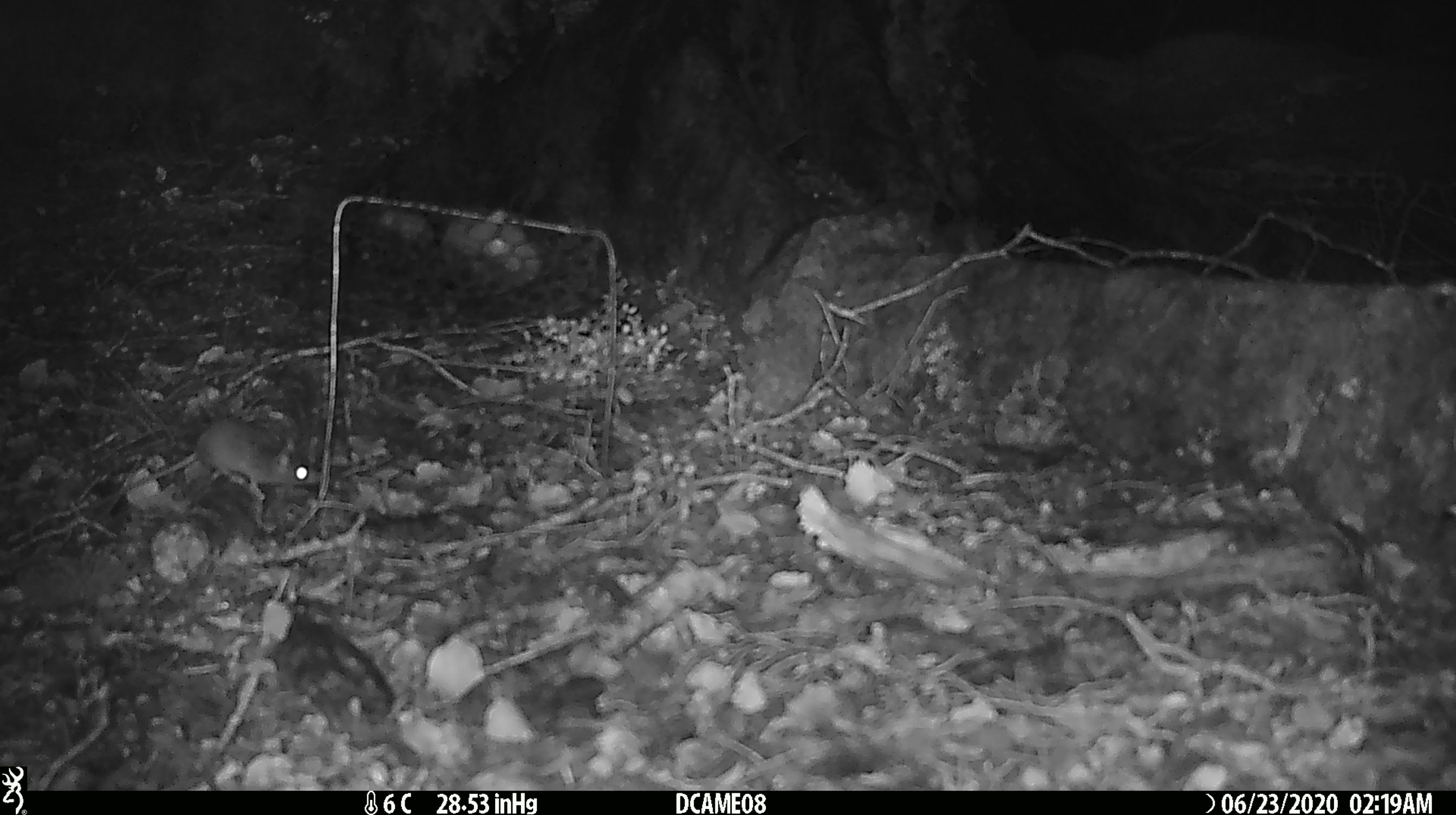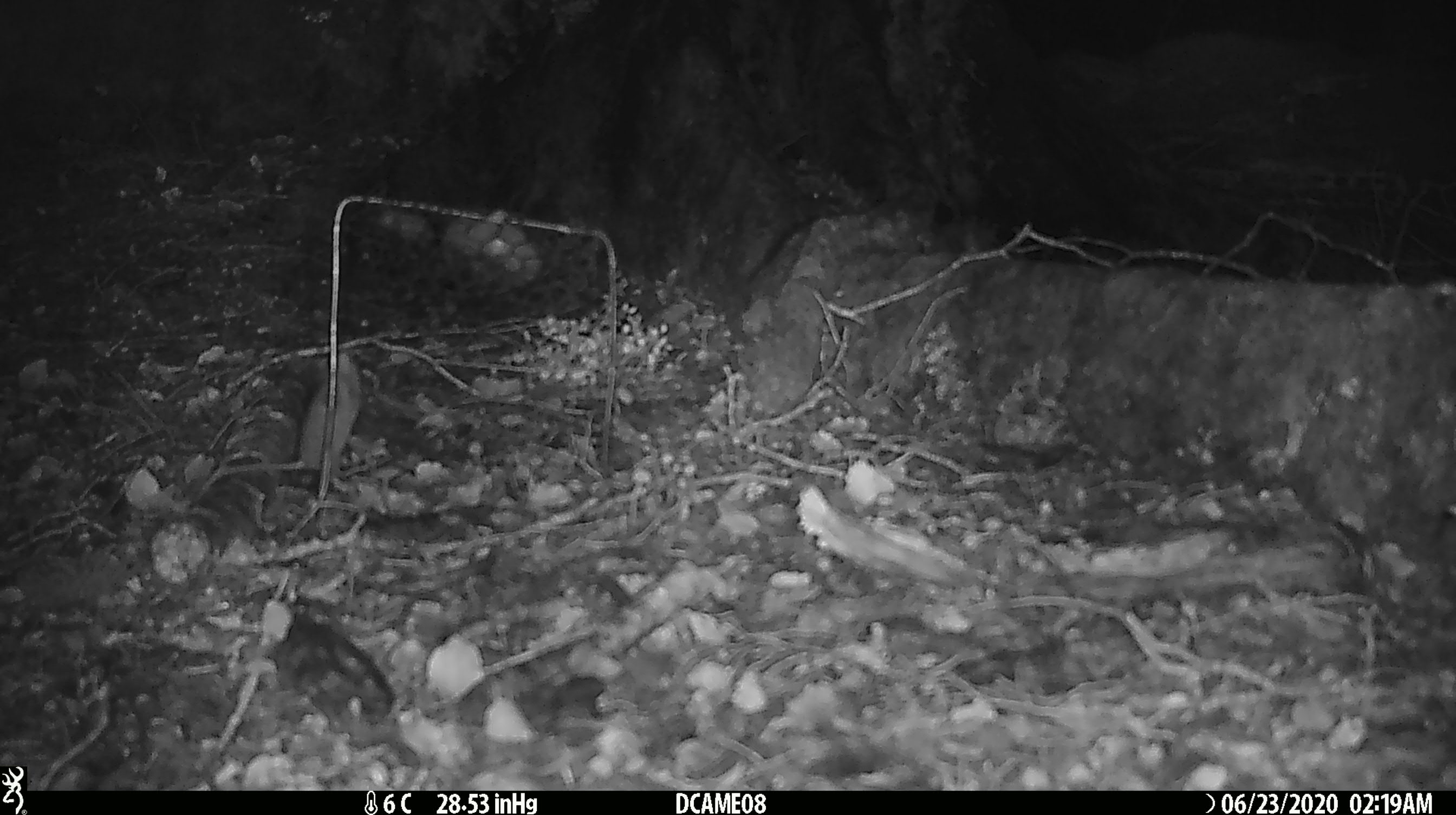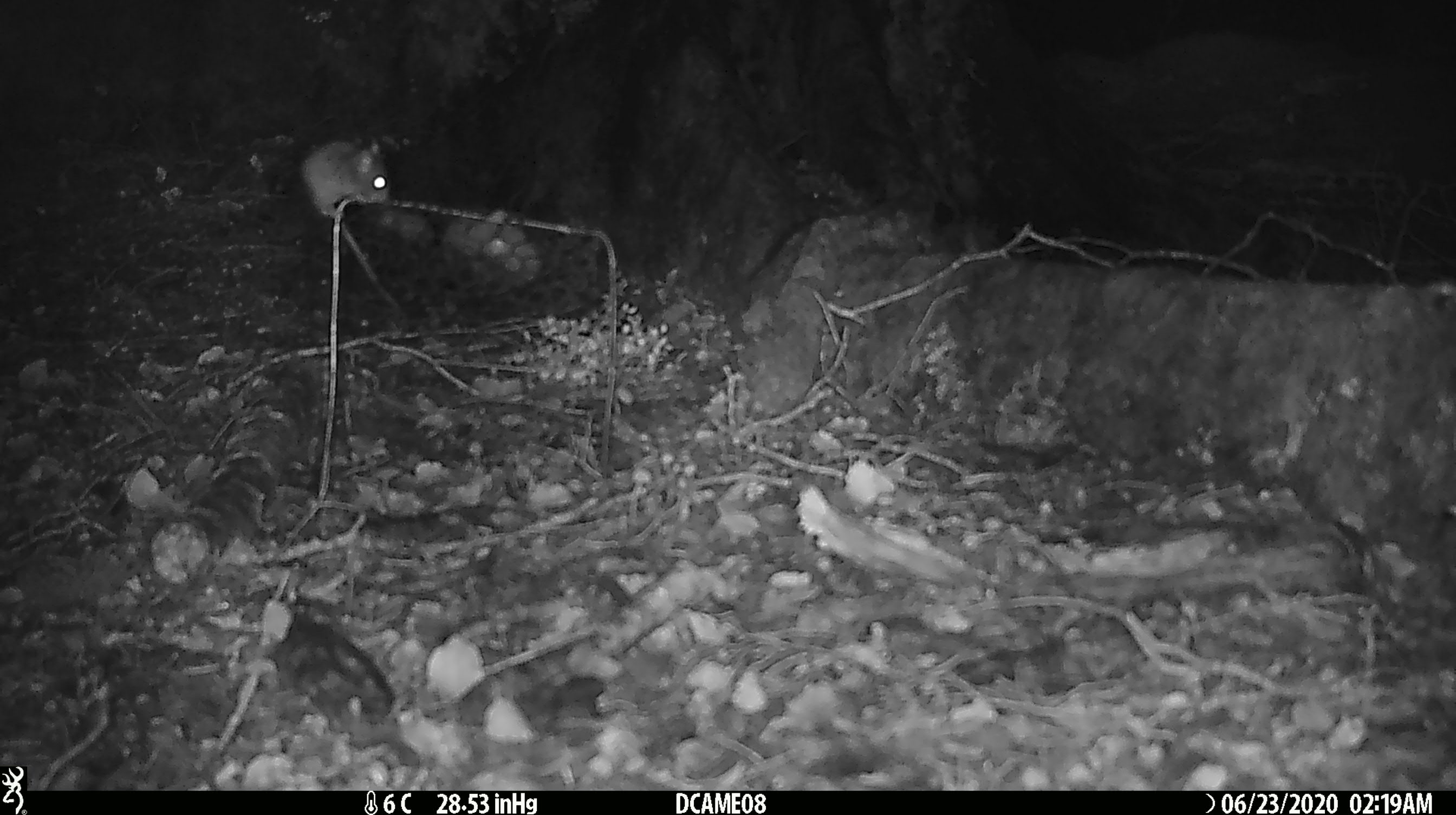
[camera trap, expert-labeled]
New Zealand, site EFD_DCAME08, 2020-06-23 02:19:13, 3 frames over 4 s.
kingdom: Animalia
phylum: Chordata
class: Mammalia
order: Rodentia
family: Muridae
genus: Mus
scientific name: Mus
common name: mouse